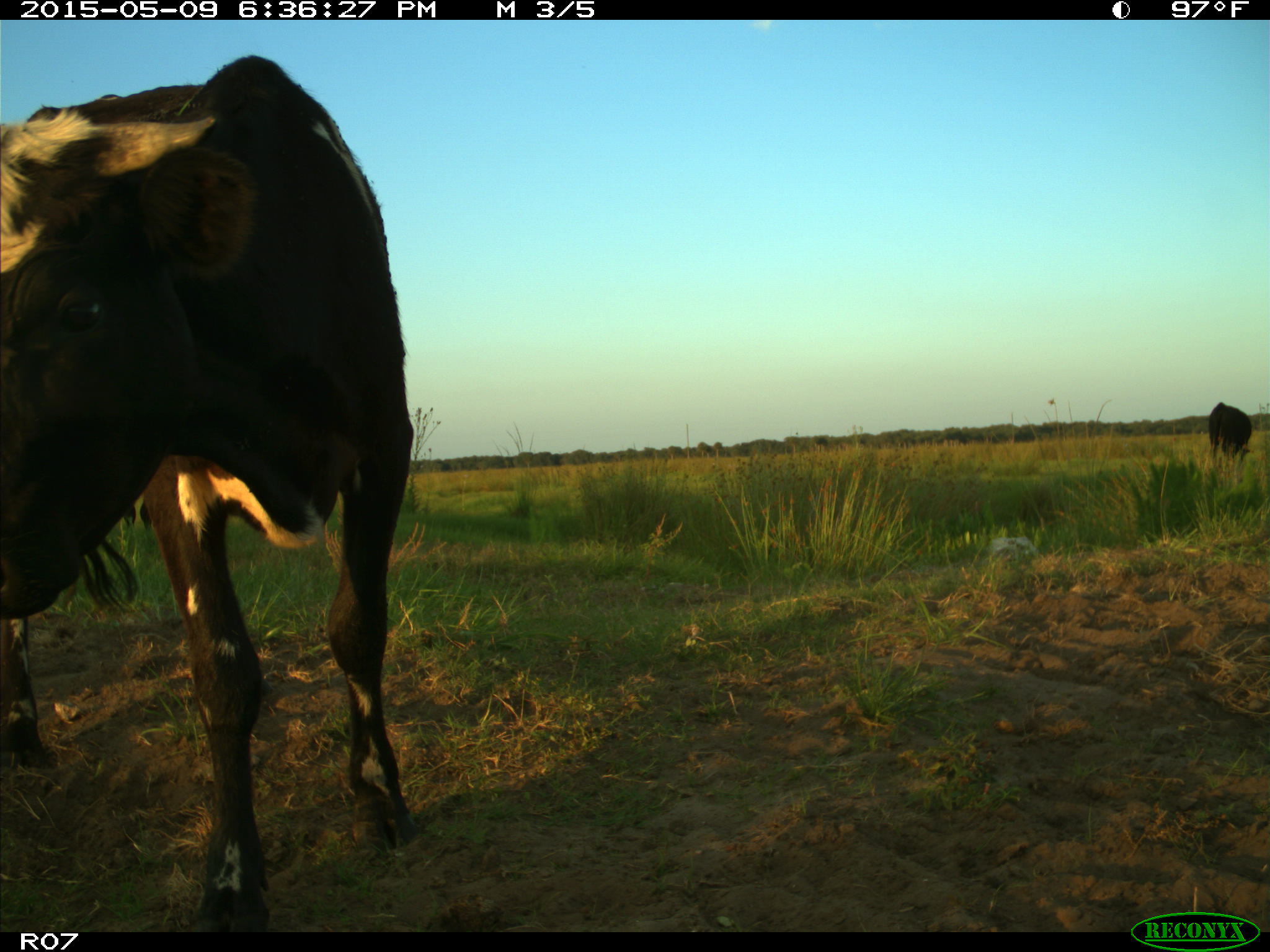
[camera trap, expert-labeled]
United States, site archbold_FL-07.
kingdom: Animalia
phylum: Chordata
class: Mammalia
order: Artiodactyla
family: Bovidae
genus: Bos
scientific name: Bos taurus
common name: domestic cow